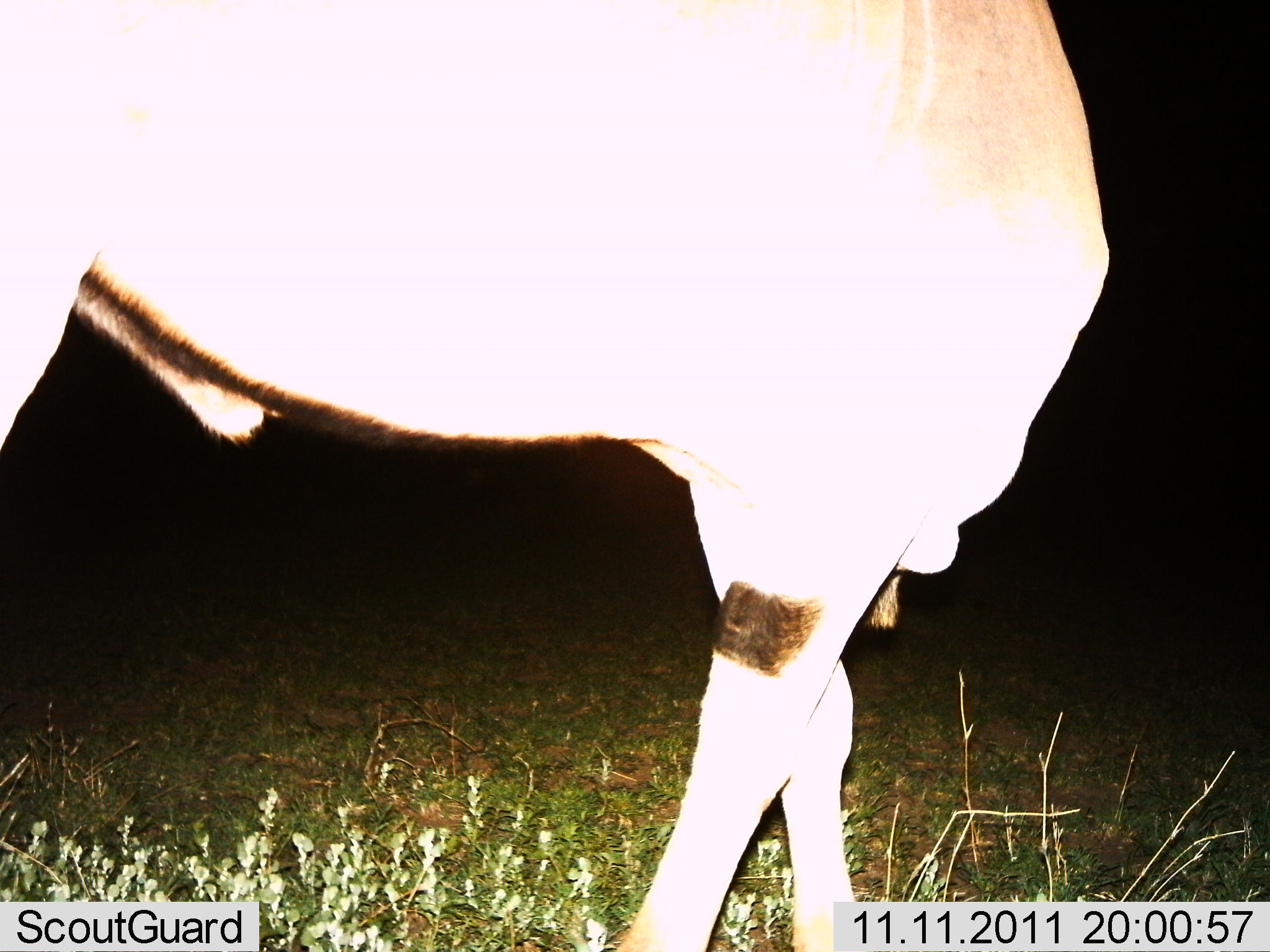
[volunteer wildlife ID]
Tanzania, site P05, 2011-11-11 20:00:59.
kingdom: Animalia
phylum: Chordata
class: Mammalia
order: Artiodactyla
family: Bovidae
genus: Tragelaphus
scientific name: Tragelaphus oryx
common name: eland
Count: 1.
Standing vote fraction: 70%.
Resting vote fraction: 0%.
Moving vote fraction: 30%.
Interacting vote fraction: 0%.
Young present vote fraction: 0%.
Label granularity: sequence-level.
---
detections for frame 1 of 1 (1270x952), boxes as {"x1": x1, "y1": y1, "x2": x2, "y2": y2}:
animal: {"x1": 1, "y1": 1, "x2": 1113, "y2": 952}